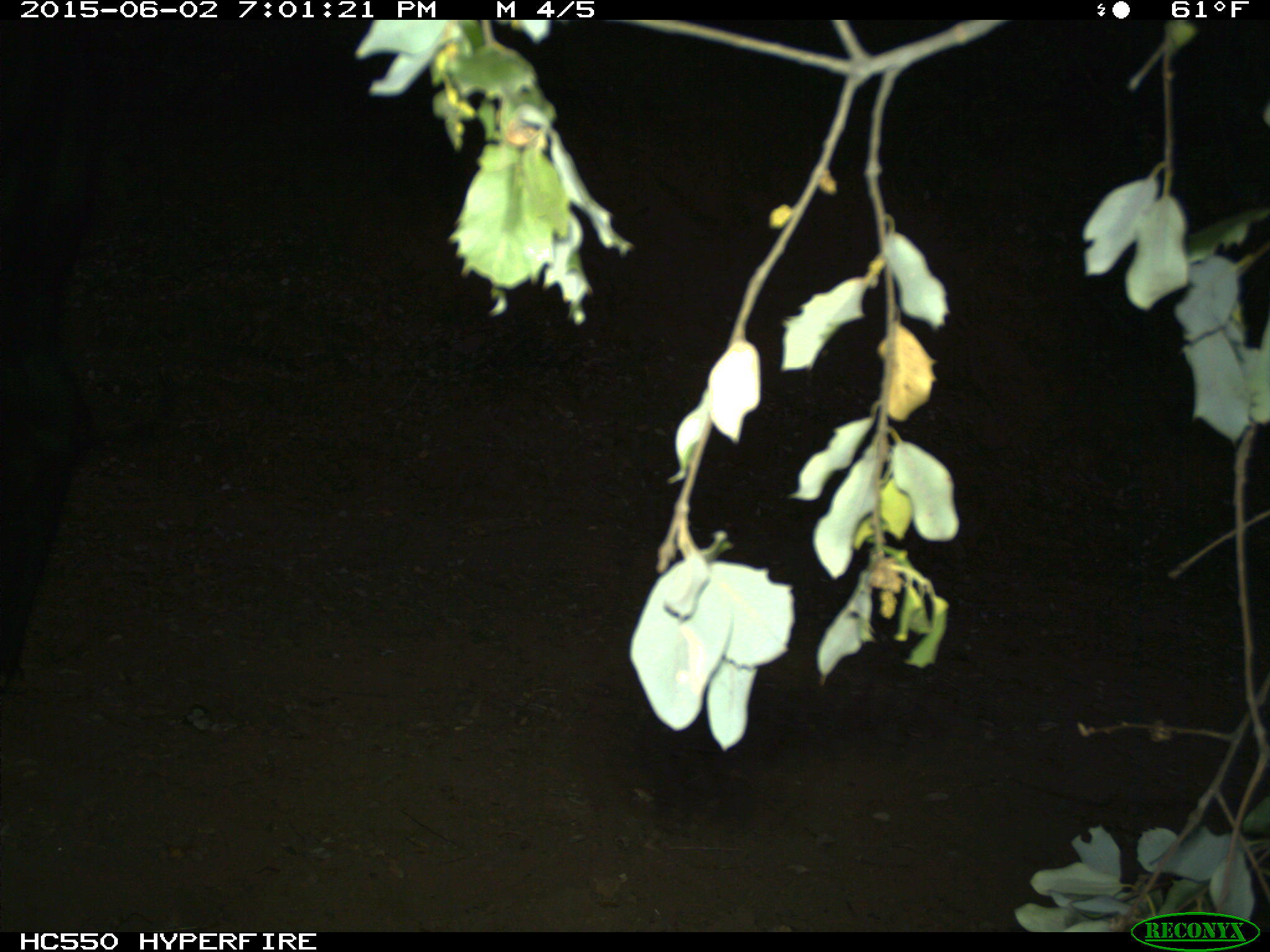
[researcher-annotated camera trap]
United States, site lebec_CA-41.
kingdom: Animalia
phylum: Chordata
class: Mammalia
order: Artiodactyla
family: Bovidae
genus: Bos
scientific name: Bos taurus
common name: domestic cow